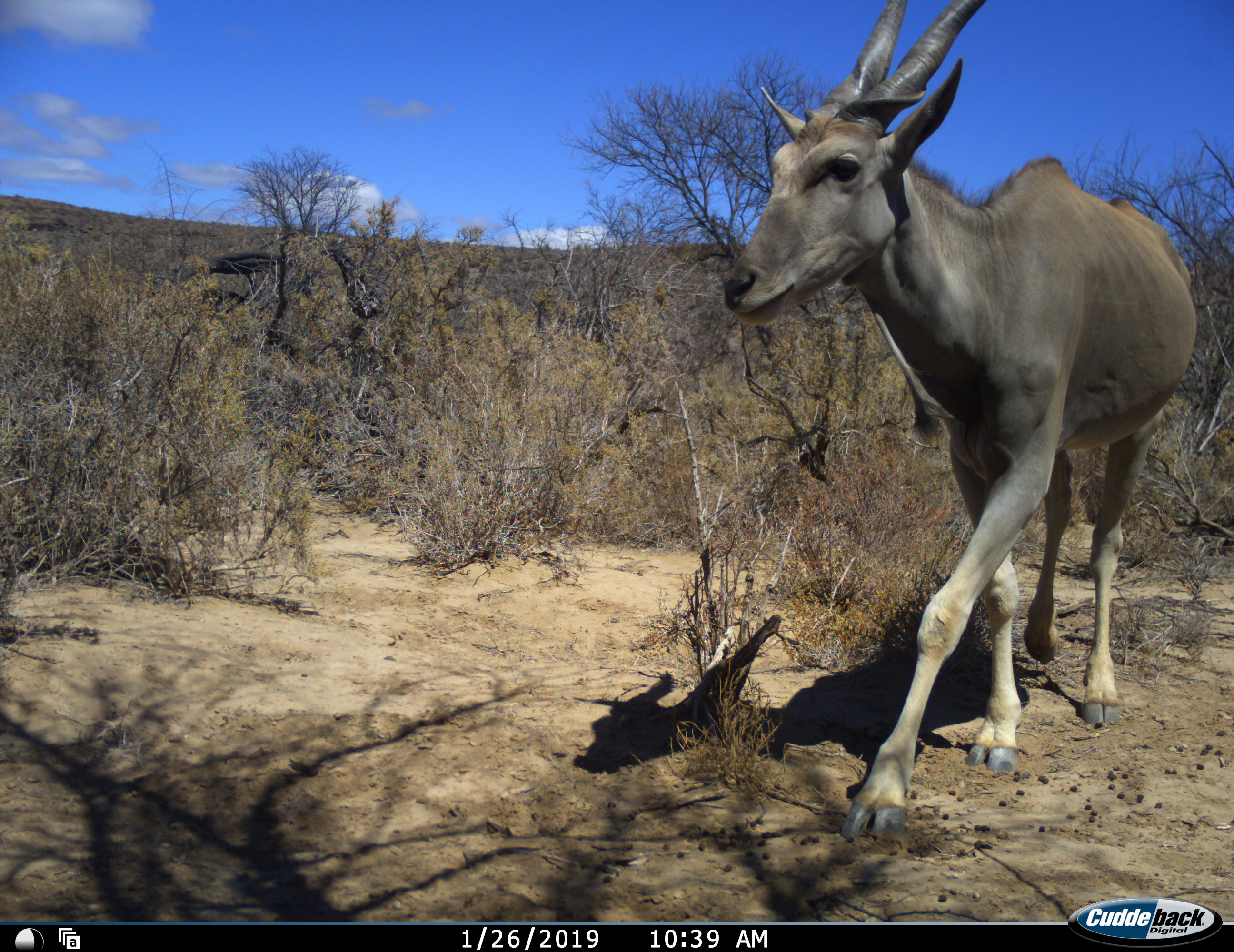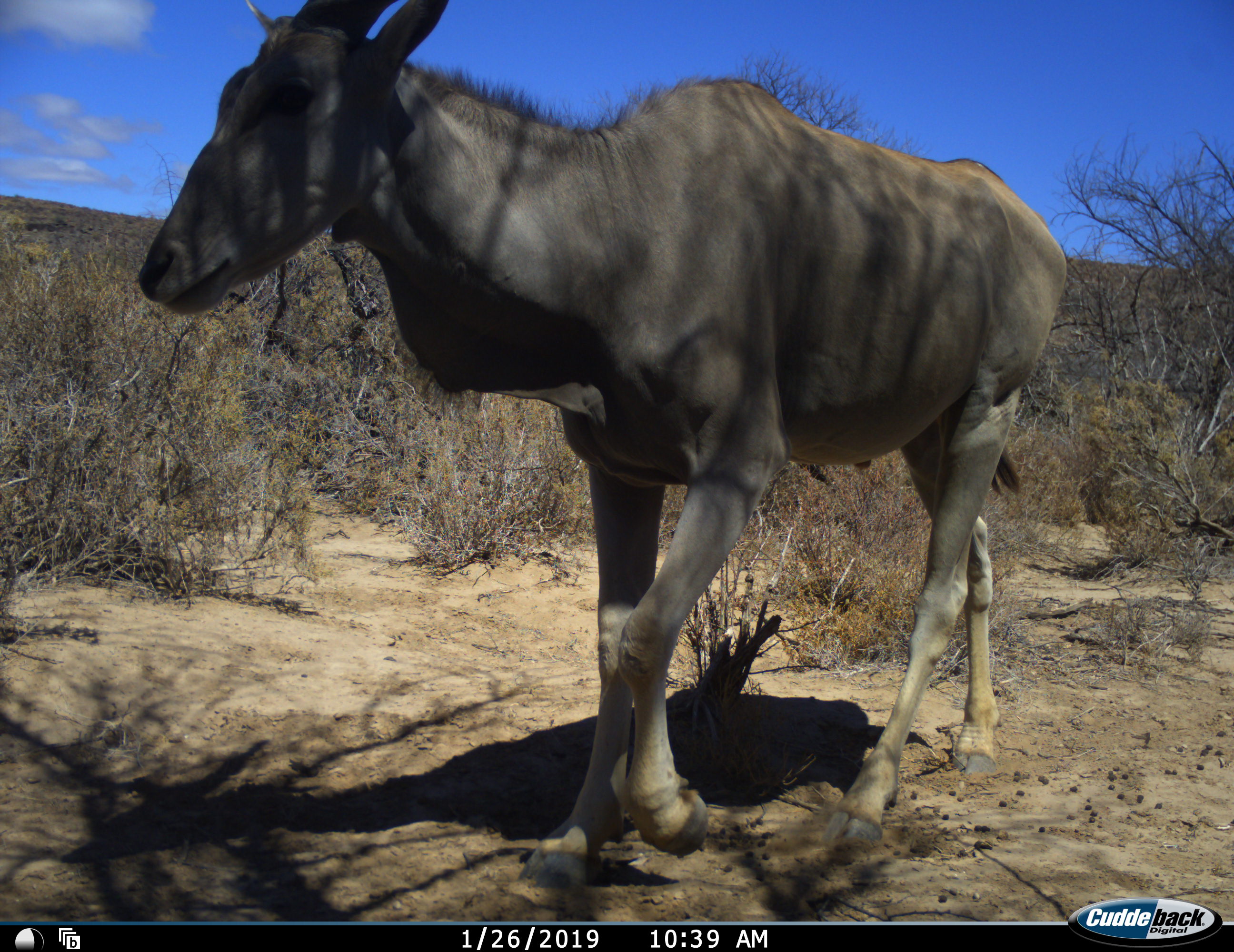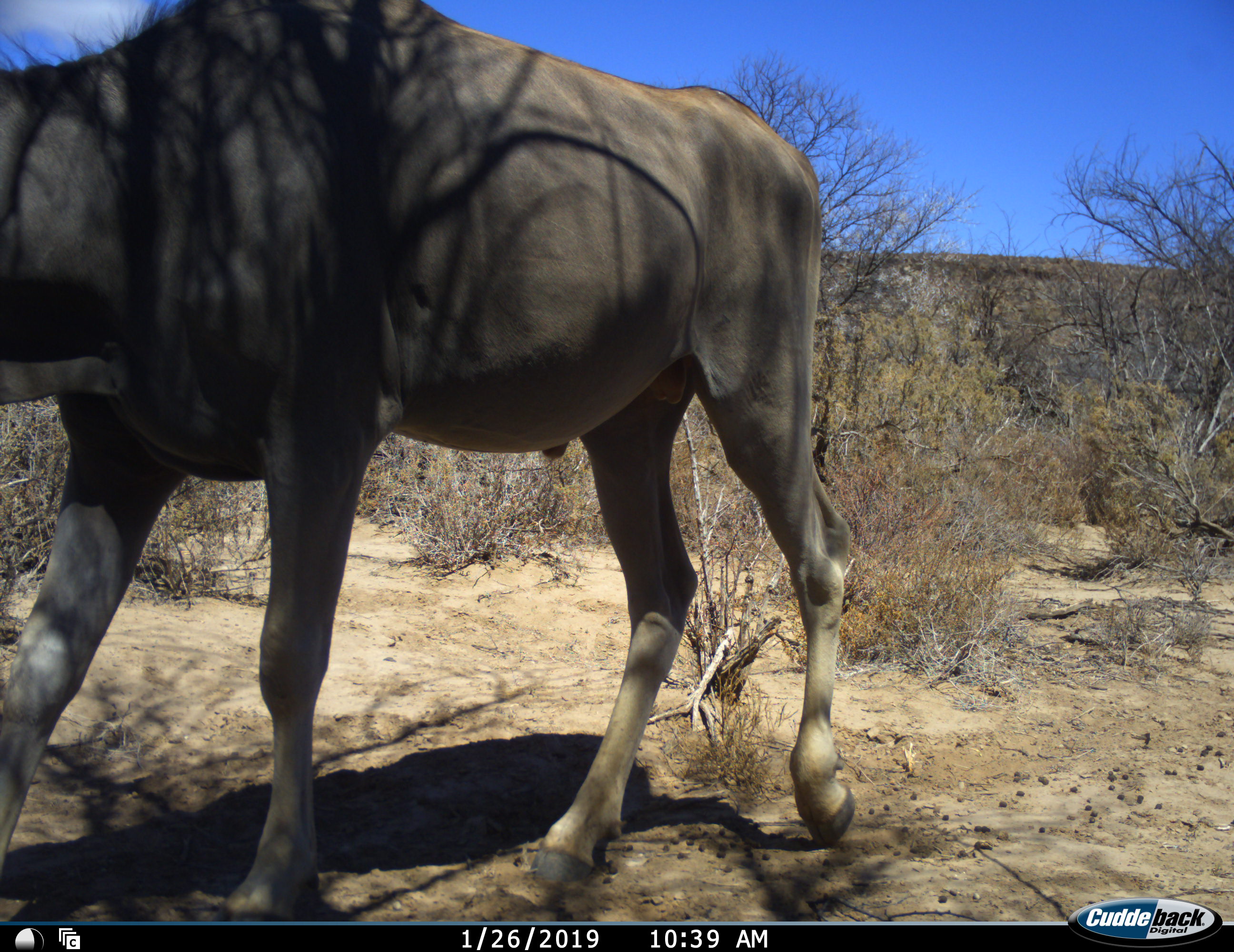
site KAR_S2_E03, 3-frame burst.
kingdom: Animalia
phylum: Chordata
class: Mammalia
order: Artiodactyla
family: Bovidae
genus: Tragelaphus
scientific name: Tragelaphus oryx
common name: eland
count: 1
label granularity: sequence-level